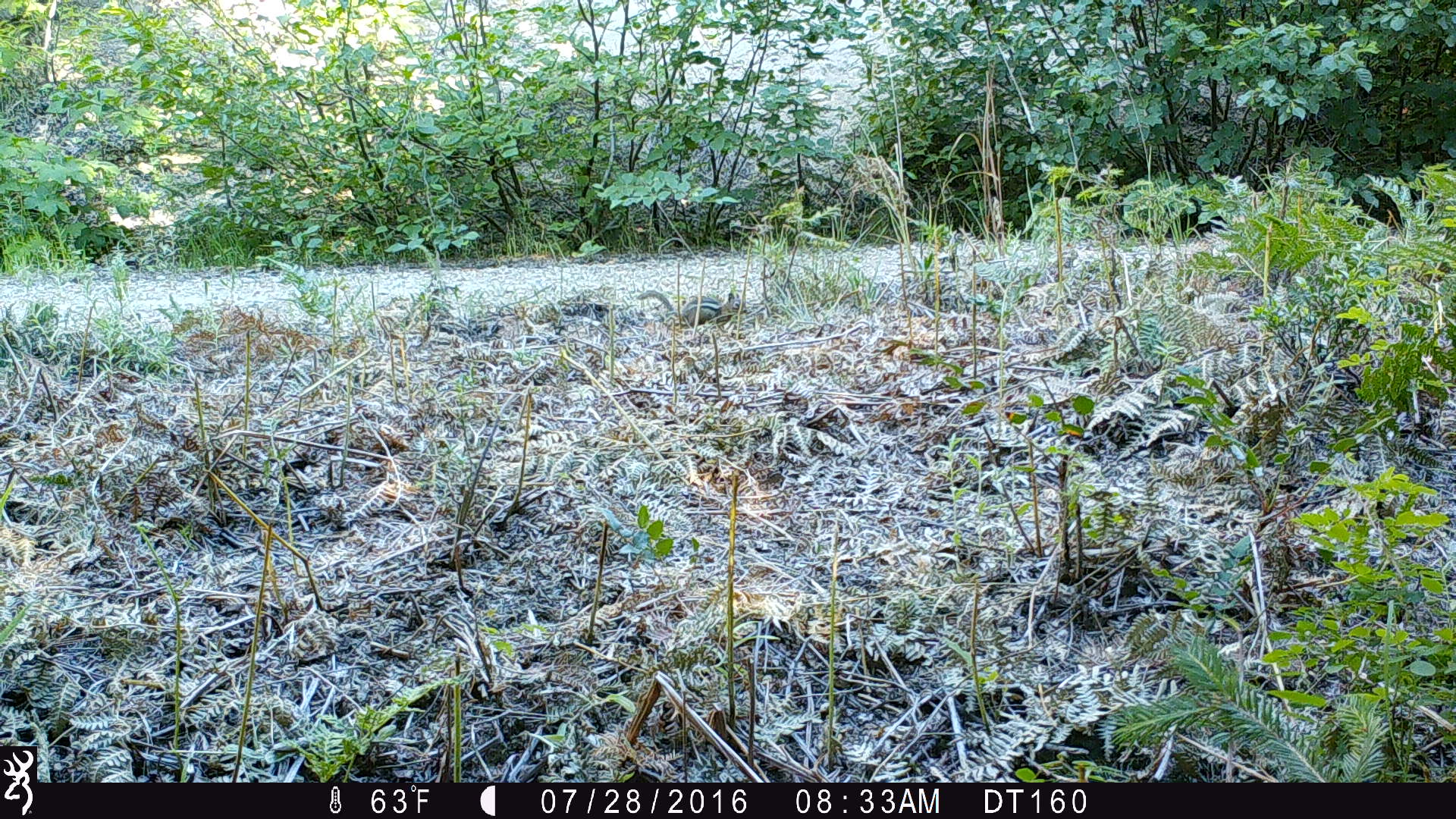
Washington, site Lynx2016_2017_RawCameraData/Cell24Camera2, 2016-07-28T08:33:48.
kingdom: Animalia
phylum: Chordata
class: Mammalia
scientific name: Mammalia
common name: small mammal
Small mammal (Mammalia). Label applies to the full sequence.